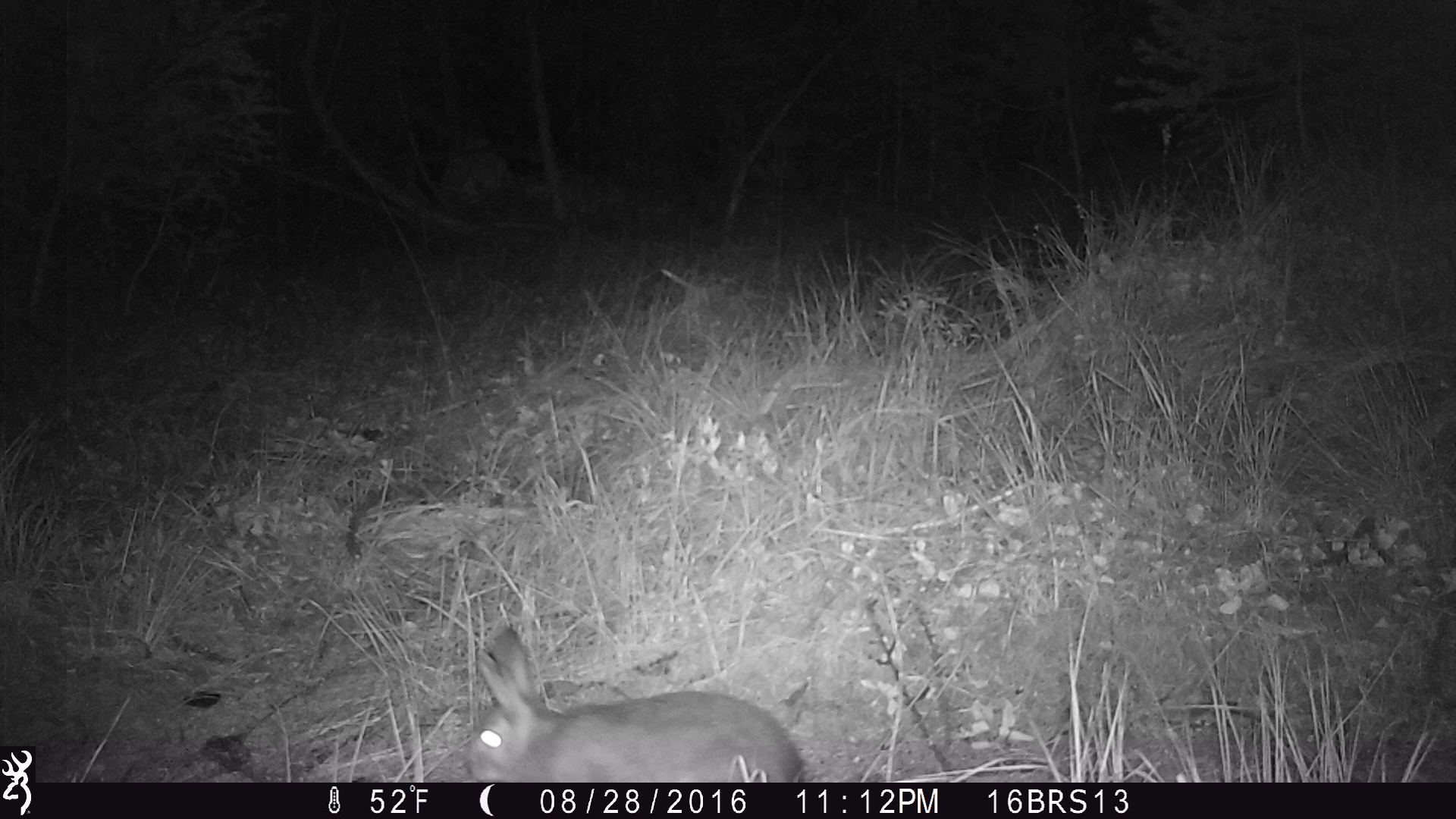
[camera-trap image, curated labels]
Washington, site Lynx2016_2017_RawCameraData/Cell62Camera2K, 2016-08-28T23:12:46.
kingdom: Animalia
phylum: Chordata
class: Mammalia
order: Lagomorpha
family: Leporidae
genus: Lepus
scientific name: Lepus americanus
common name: snowshoe hare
Lepus americanus (snowshoe hare). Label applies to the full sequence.